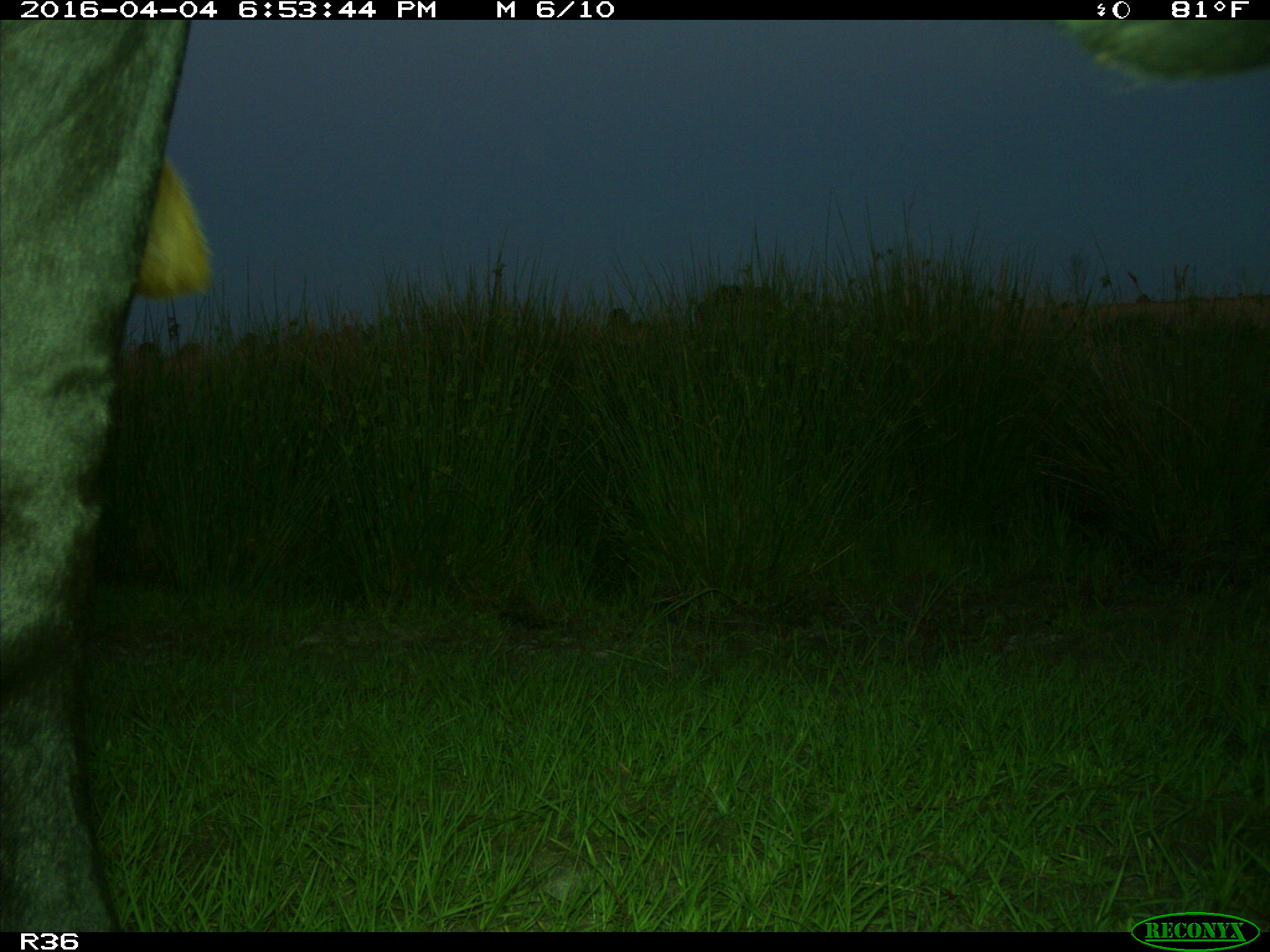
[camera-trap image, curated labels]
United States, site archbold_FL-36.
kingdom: Animalia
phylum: Chordata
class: Mammalia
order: Artiodactyla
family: Bovidae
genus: Bos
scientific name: Bos taurus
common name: domestic cow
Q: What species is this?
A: Bos taurus (domestic cow).